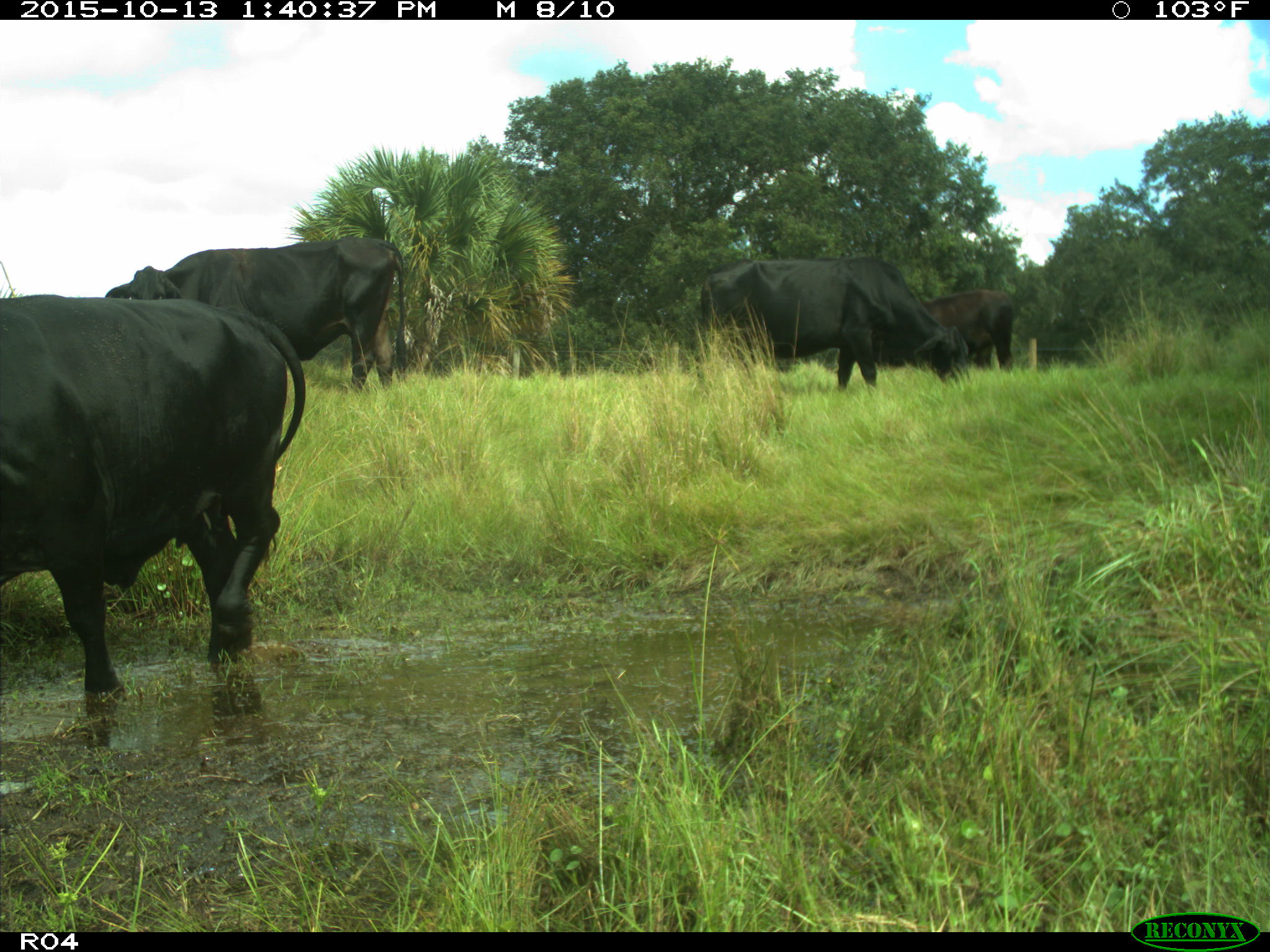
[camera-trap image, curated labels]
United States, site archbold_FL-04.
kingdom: Animalia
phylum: Chordata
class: Mammalia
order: Artiodactyla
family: Bovidae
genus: Bos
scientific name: Bos taurus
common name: domestic cow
Bos taurus (domestic cow).